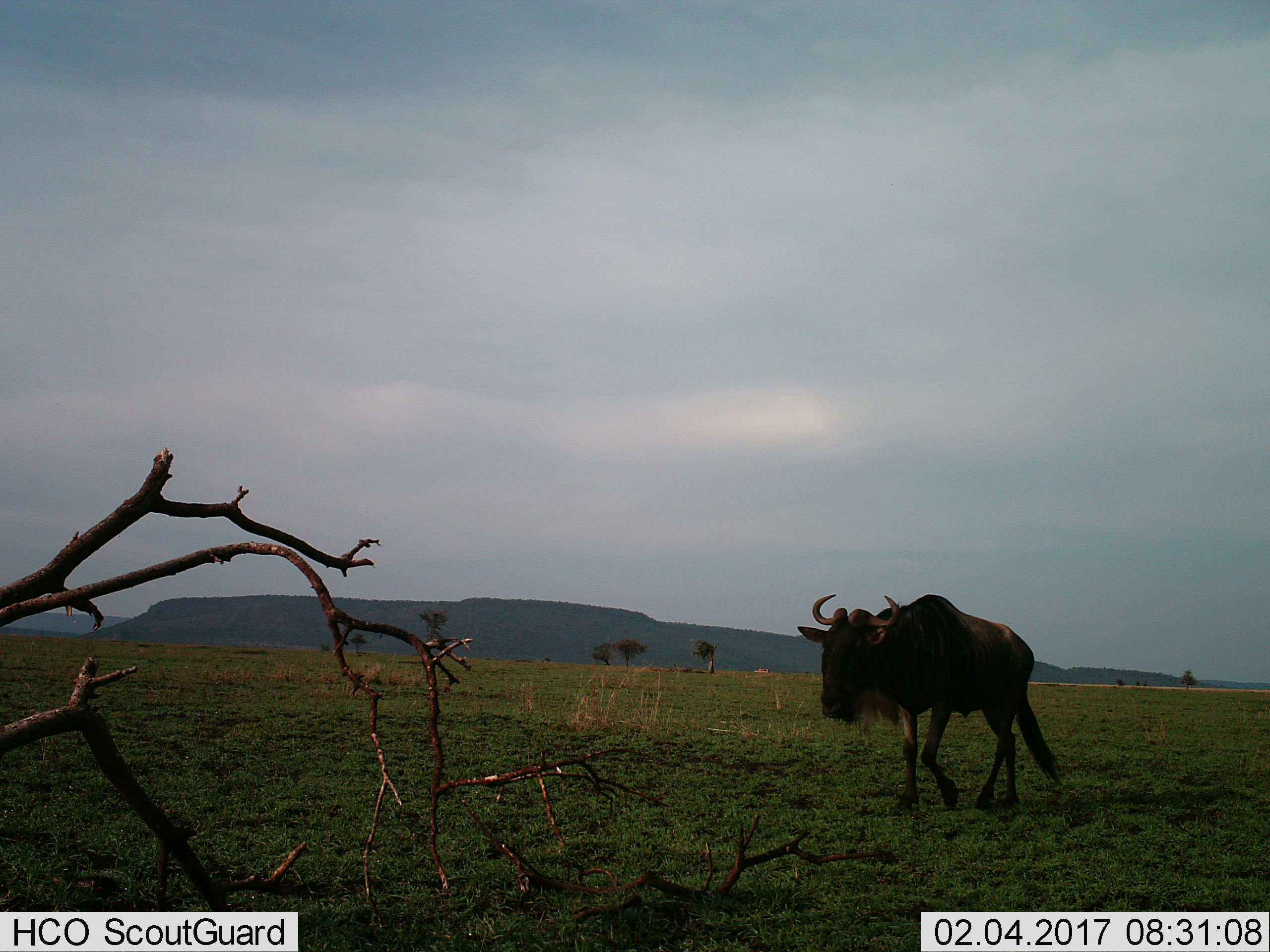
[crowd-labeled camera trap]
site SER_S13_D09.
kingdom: Animalia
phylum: Chordata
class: Mammalia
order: Artiodactyla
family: Bovidae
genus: Connochaetes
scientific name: Connochaetes taurinus taurinus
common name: blue wildebeest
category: wildebeestblue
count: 1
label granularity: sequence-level